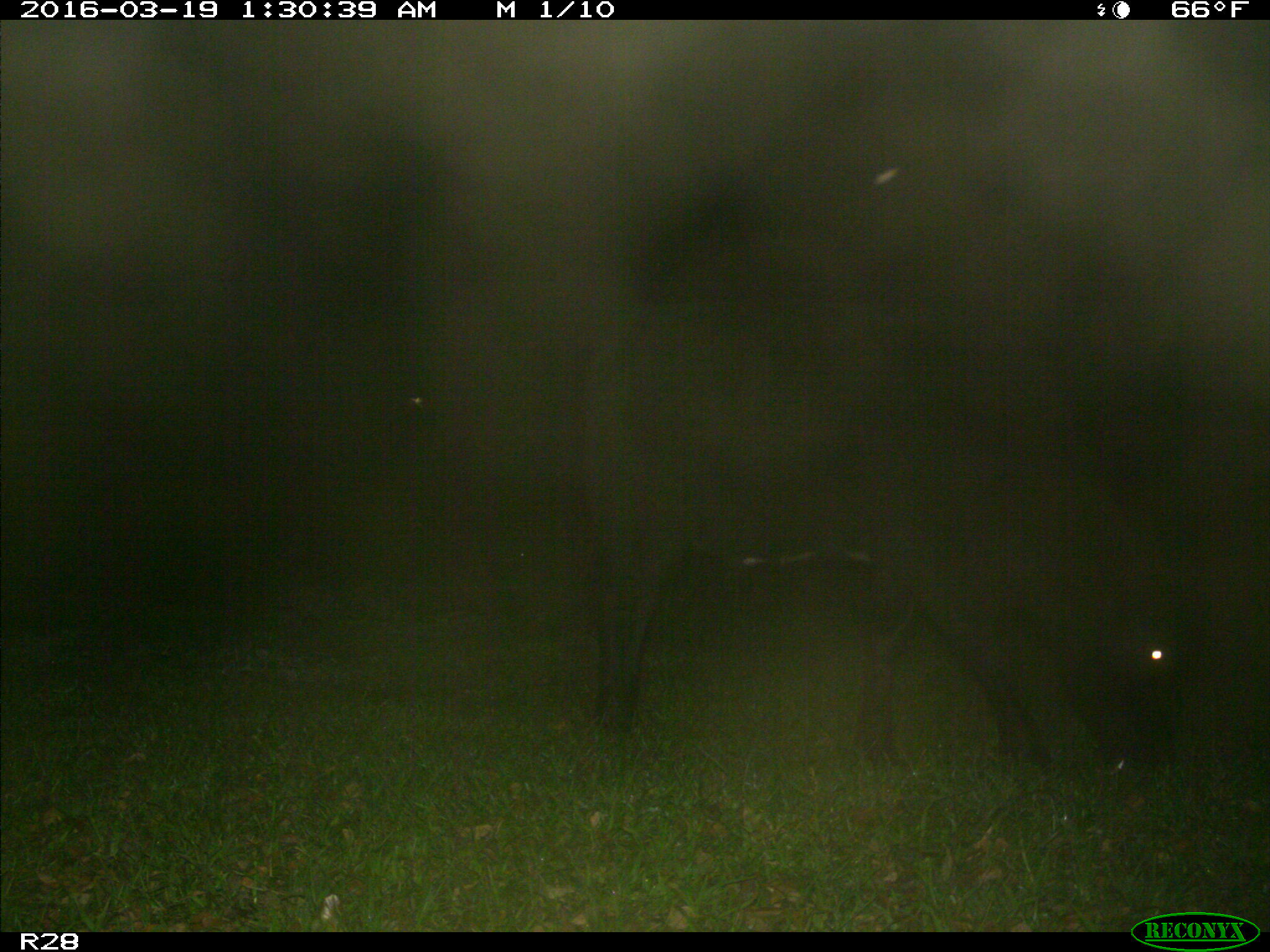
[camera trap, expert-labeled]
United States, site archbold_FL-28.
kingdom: Animalia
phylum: Chordata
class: Mammalia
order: Artiodactyla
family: Bovidae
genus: Bos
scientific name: Bos taurus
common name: domestic cow